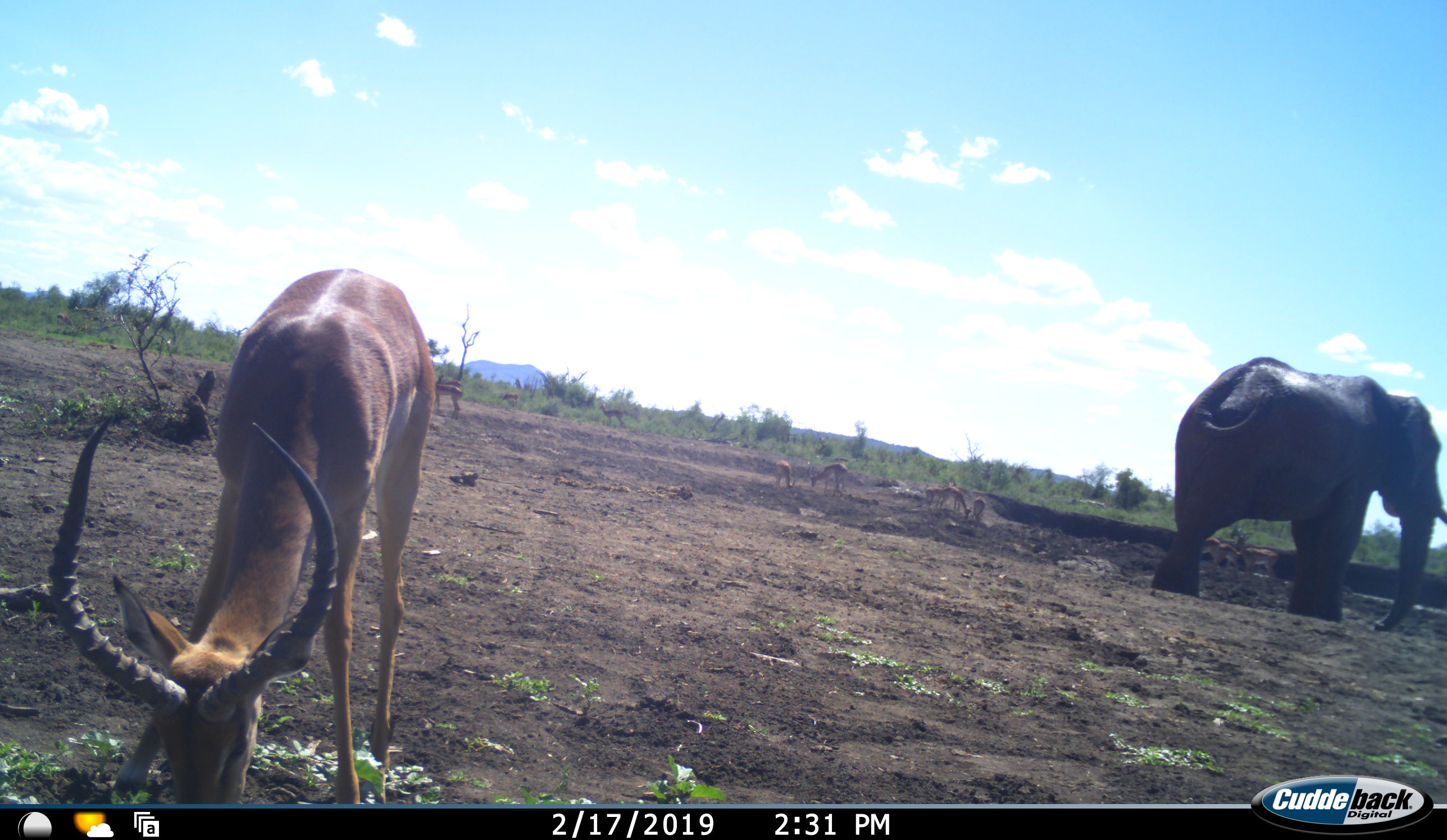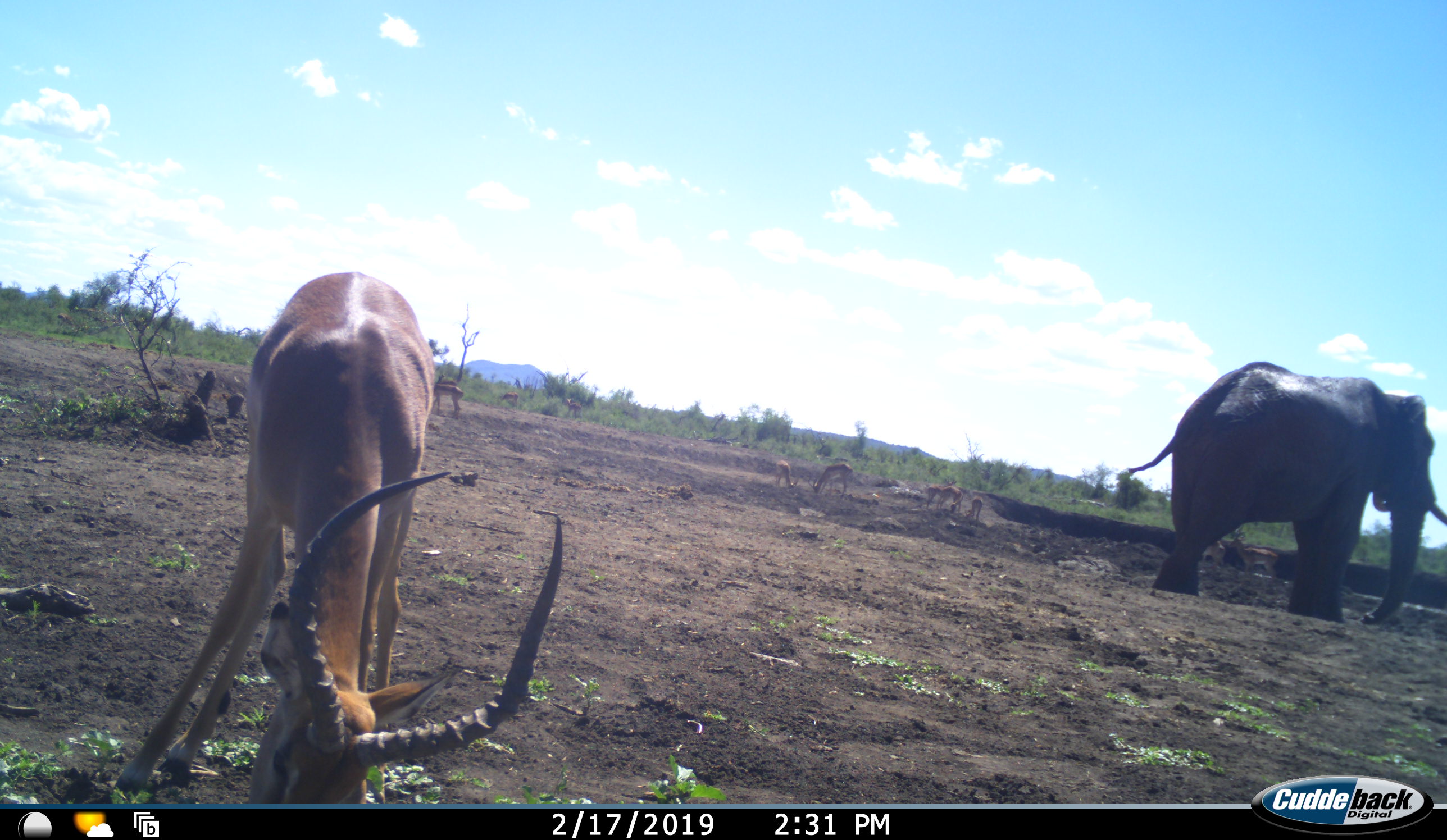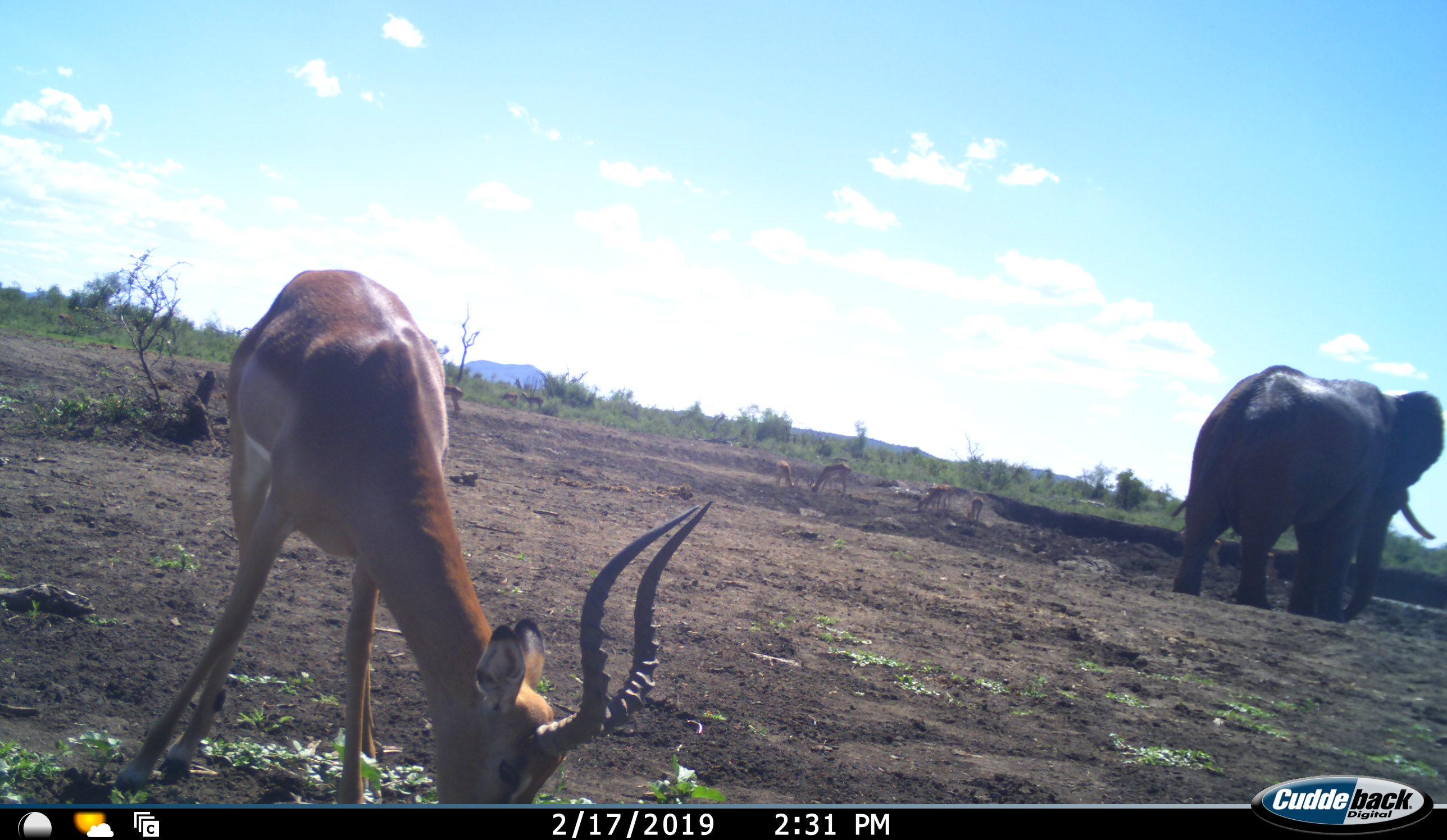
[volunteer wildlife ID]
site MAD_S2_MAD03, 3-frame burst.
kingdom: Animalia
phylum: Chordata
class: Mammalia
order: Proboscidea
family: Elephantidae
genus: Loxodonta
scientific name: Loxodonta africana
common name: african bush elephant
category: elephant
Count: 1.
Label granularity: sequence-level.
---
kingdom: Animalia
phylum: Chordata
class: Mammalia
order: Artiodactyla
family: Bovidae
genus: Aepyceros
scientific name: Aepyceros melampus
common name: impala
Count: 11-50.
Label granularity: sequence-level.